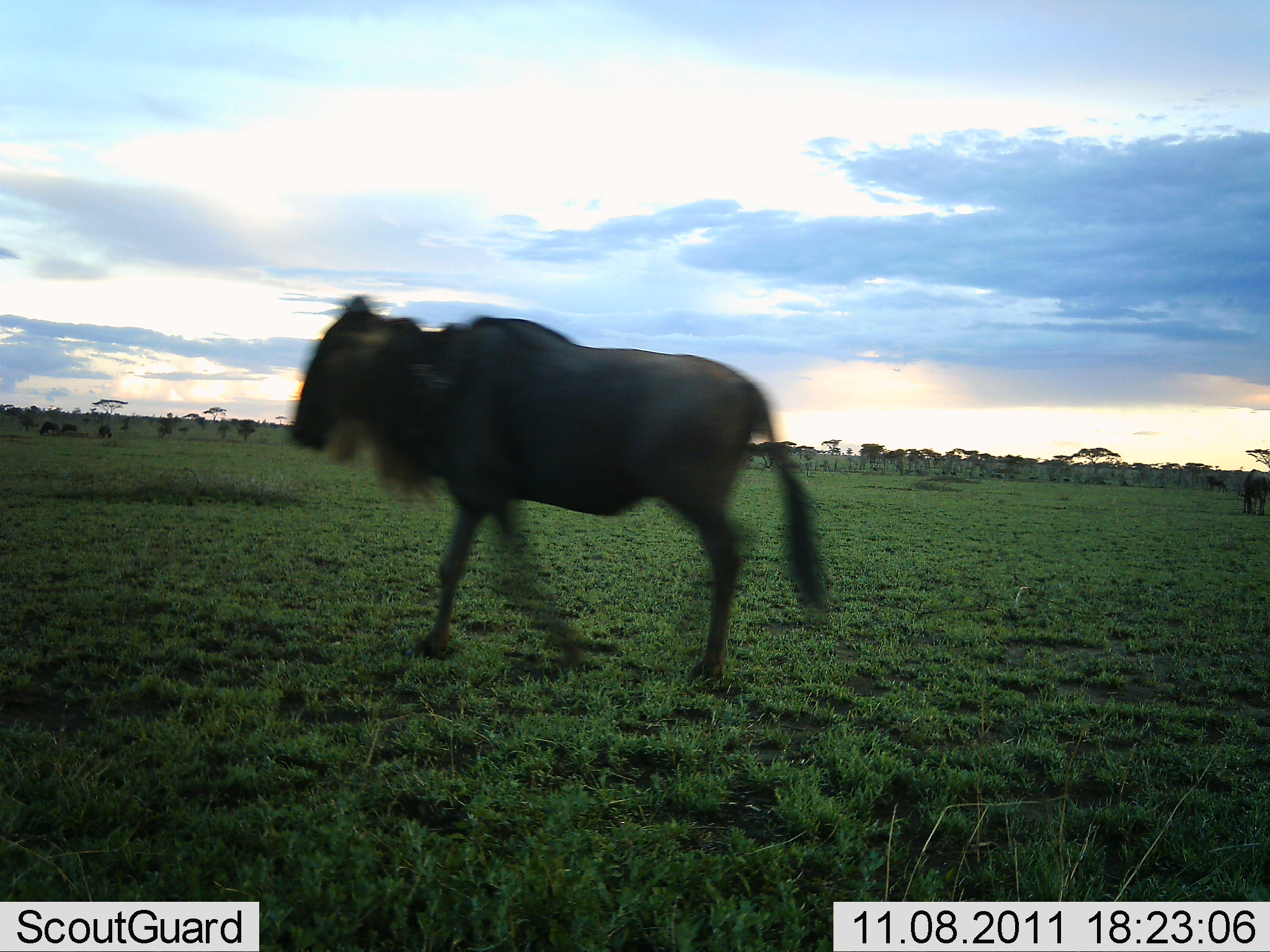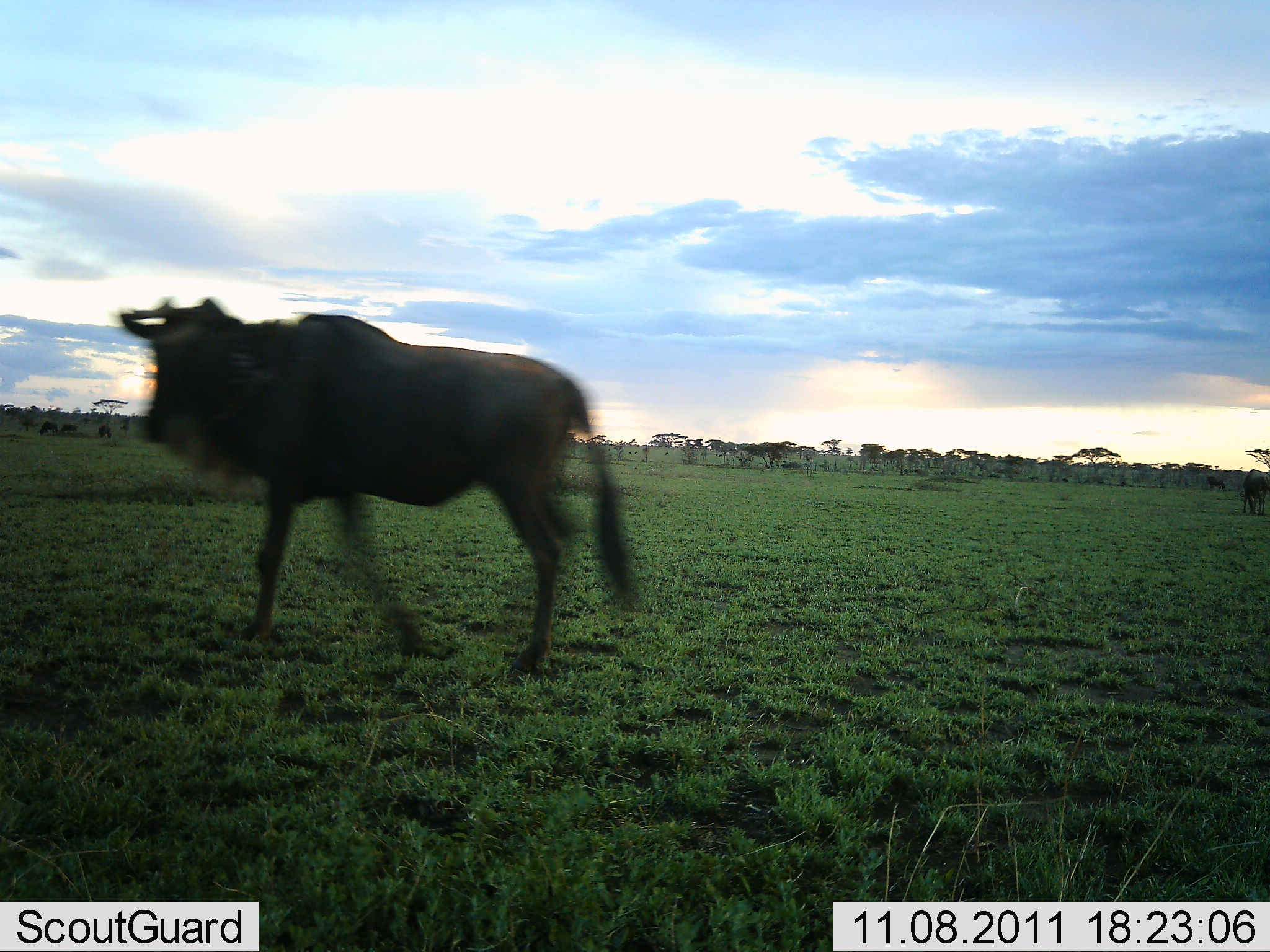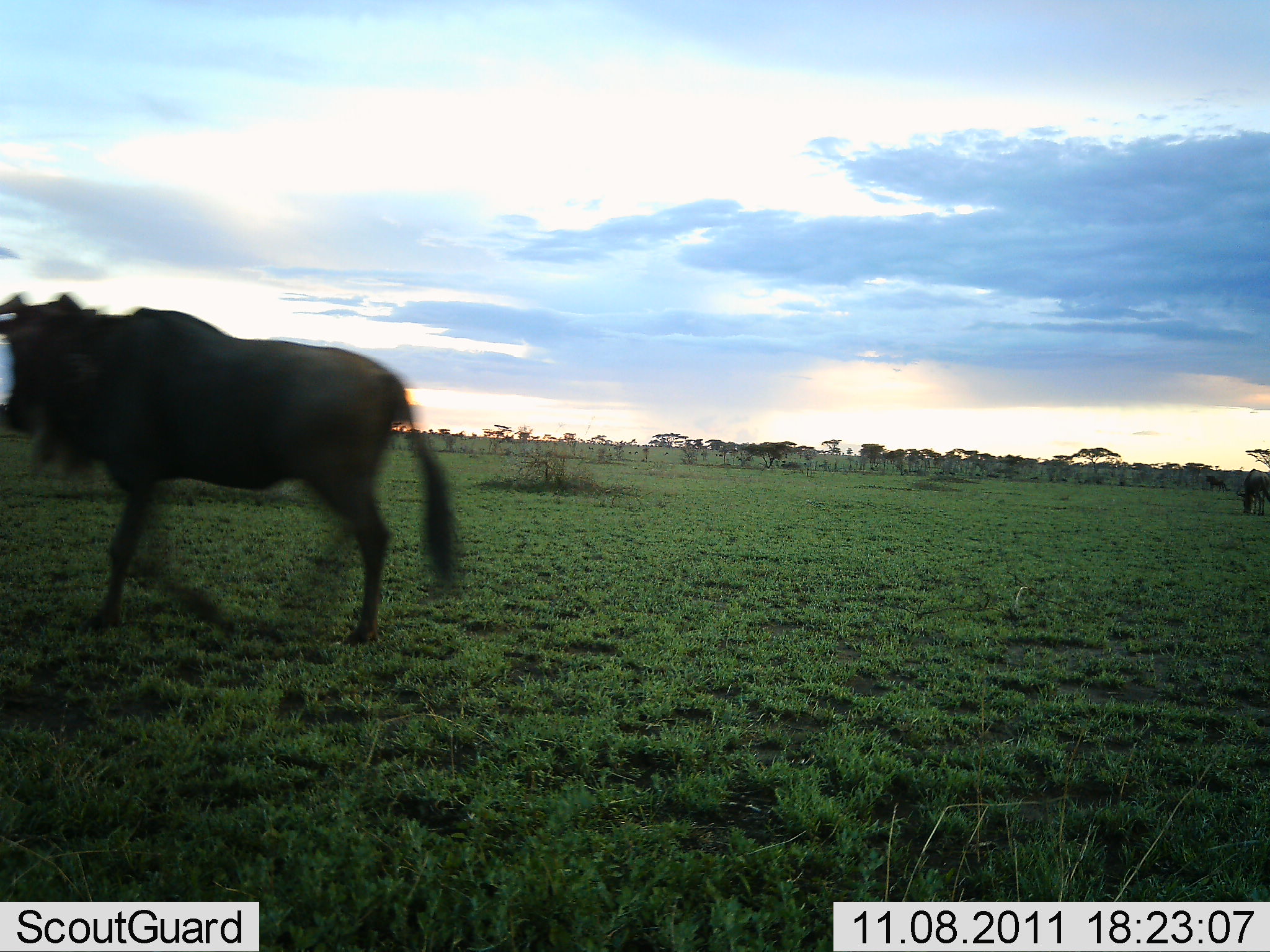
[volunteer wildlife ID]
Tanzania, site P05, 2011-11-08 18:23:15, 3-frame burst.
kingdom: Animalia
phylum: Chordata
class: Mammalia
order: Artiodactyla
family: Bovidae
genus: Connochaetes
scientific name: Connochaetes taurinus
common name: blue wildebeest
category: wildebeest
Wildebeest (blue wildebeest) (Connochaetes taurinus), count 1. Behavior (volunteer vote fractions): standing 10%, resting 0%, moving 100%, interacting 0%. Young present (vote fraction): 0%. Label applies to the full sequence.